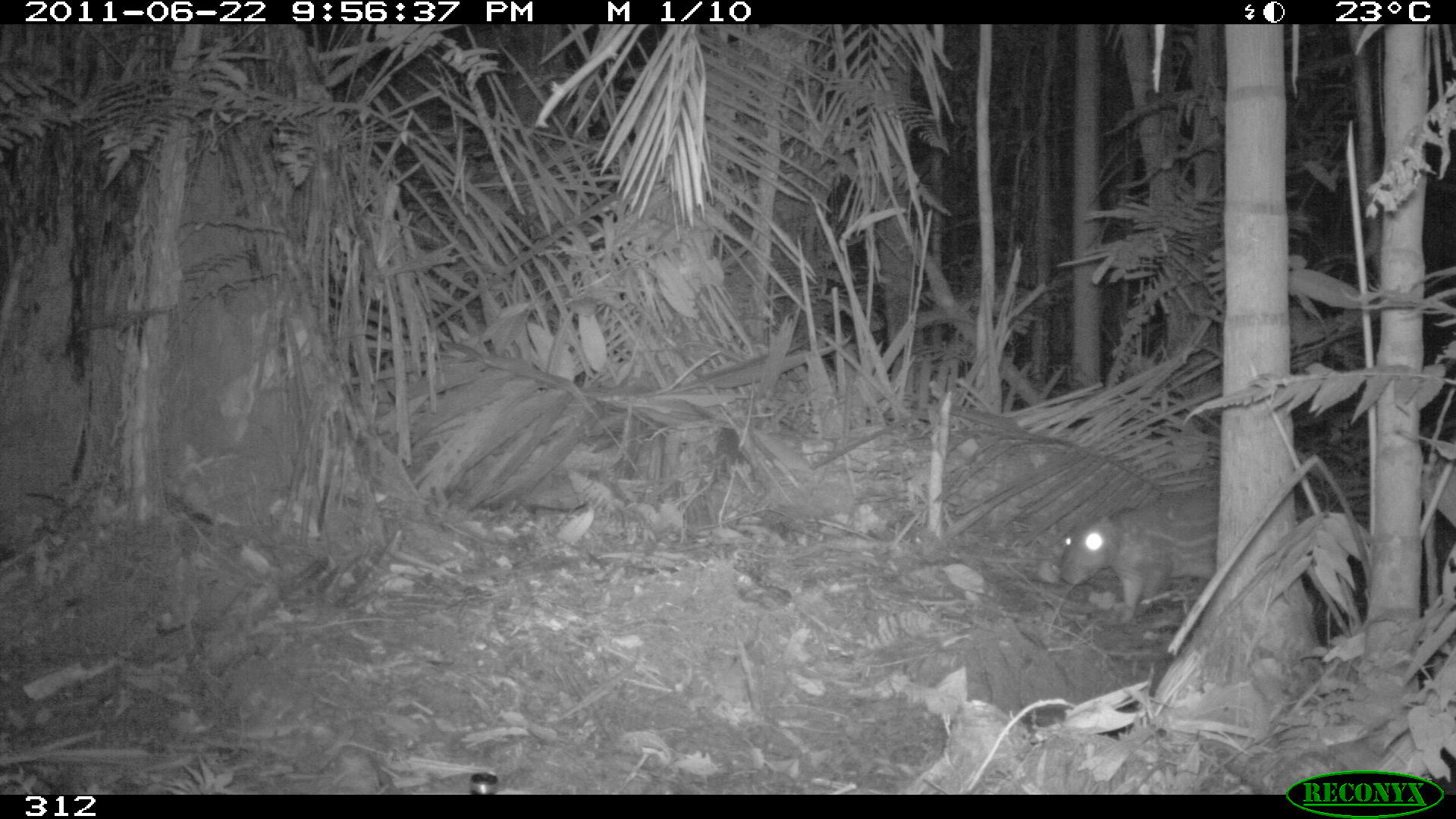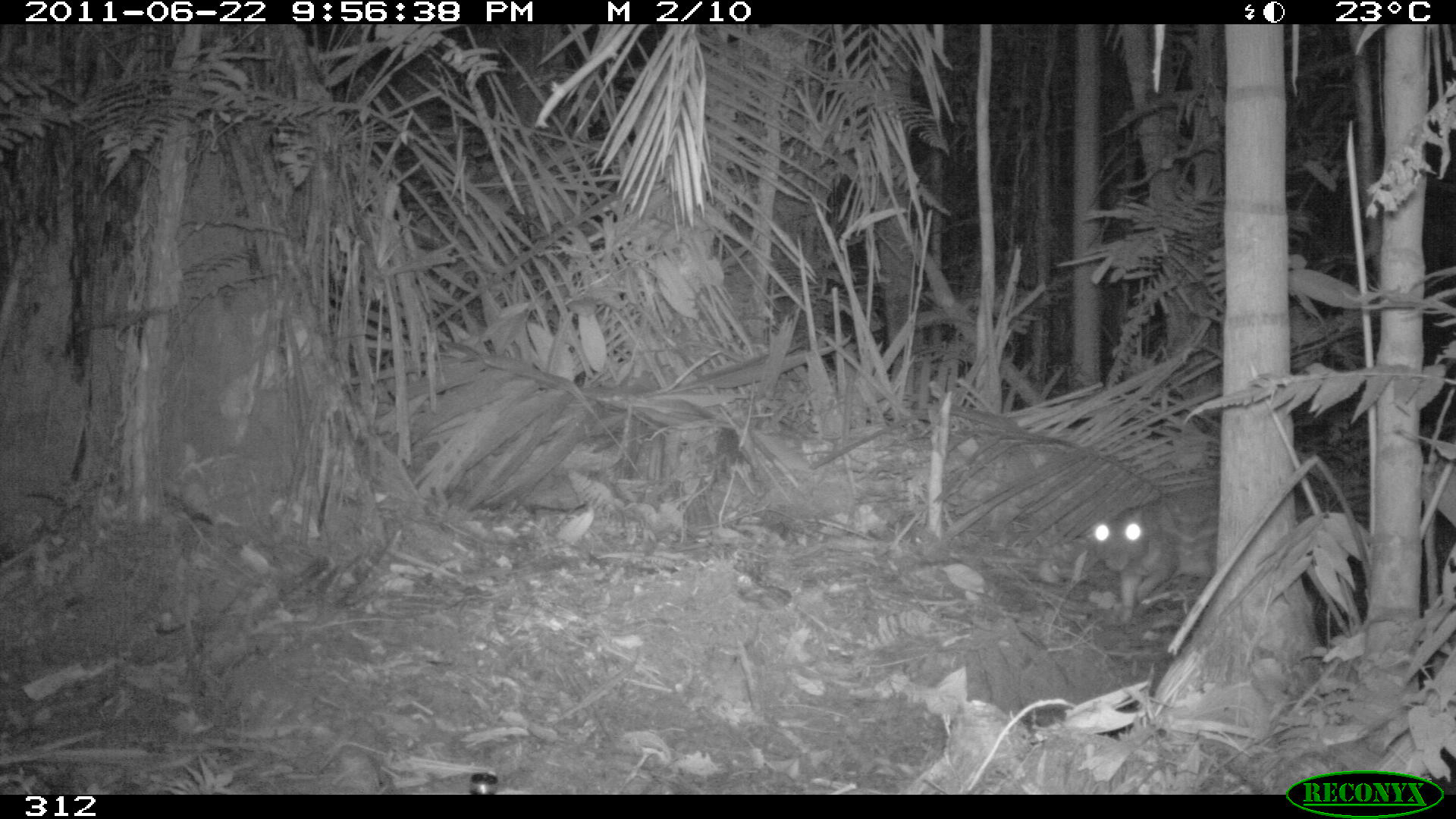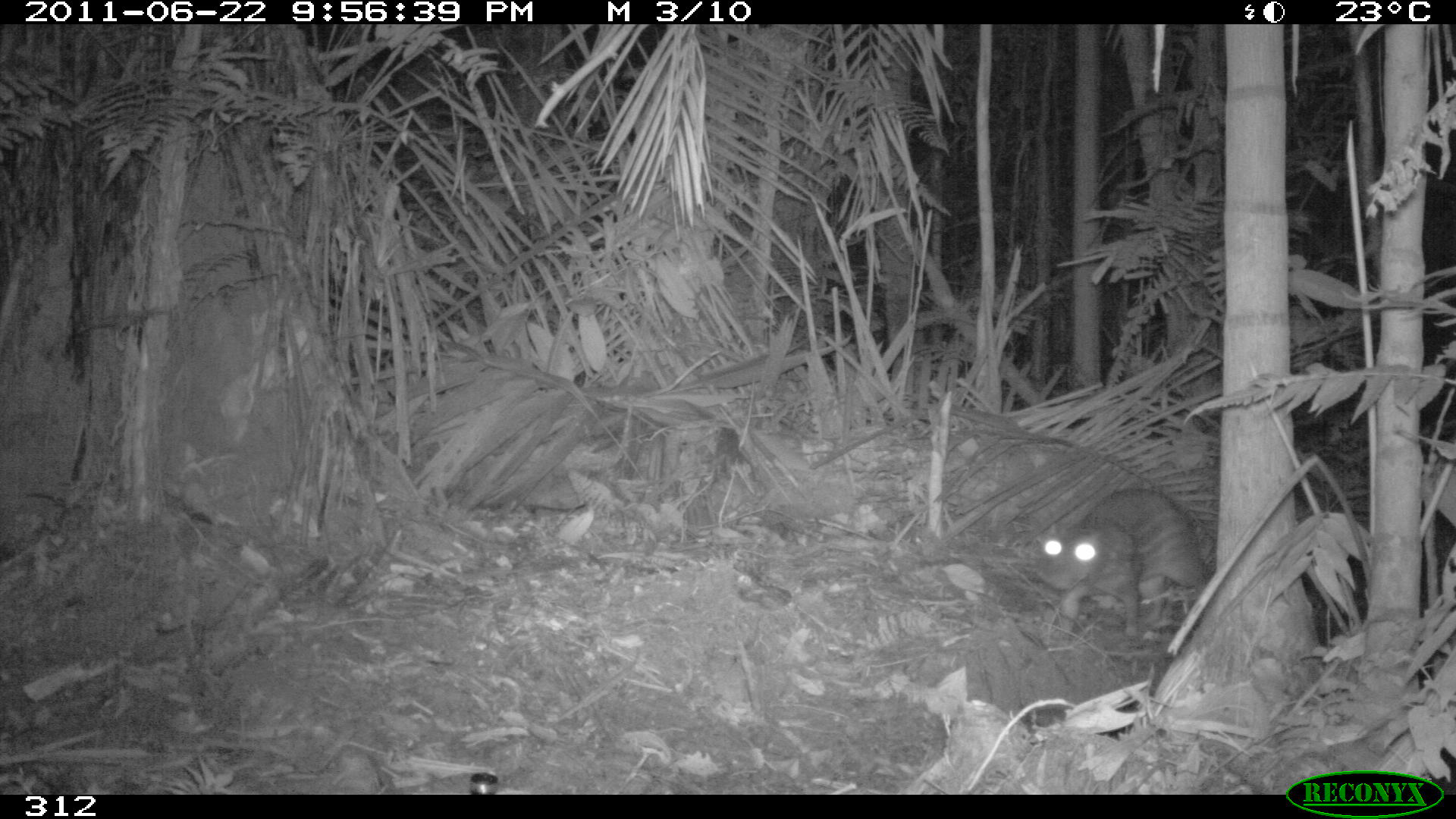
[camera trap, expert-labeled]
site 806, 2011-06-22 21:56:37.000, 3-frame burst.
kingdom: Animalia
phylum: Chordata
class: Mammalia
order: Rodentia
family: Cuniculidae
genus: Cuniculus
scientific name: Cuniculus paca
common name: spotted paca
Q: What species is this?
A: Cuniculus paca (spotted paca).